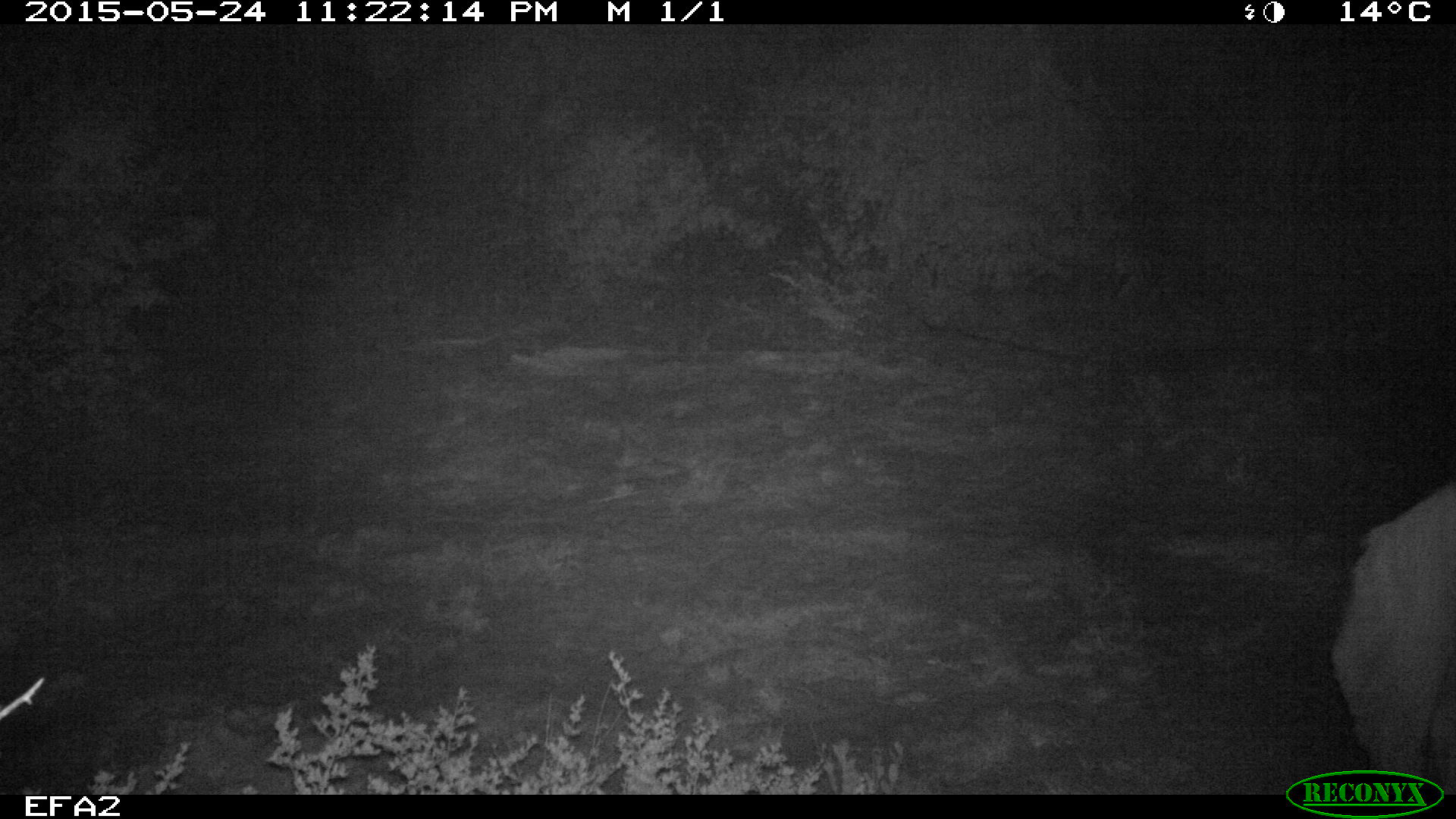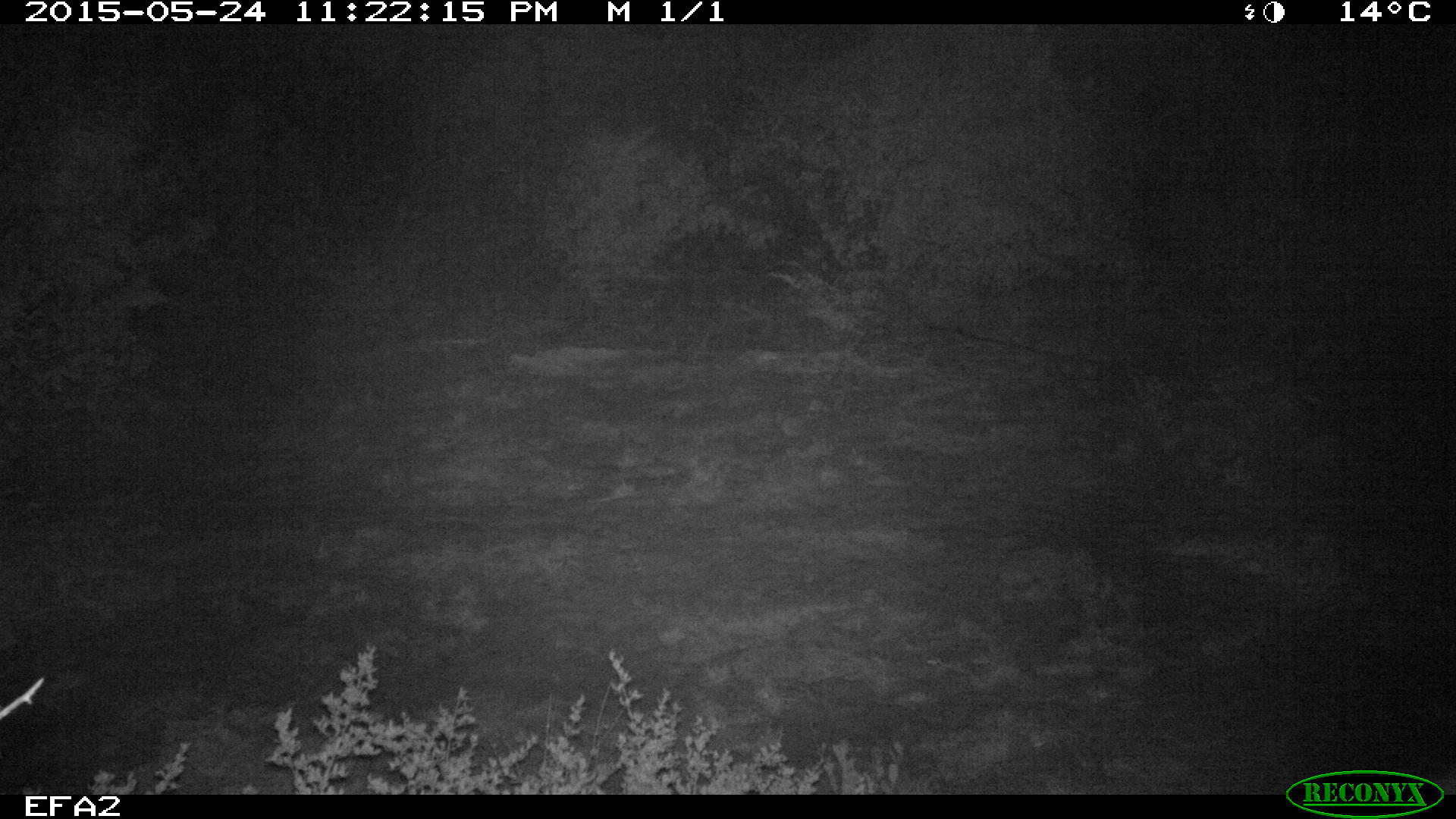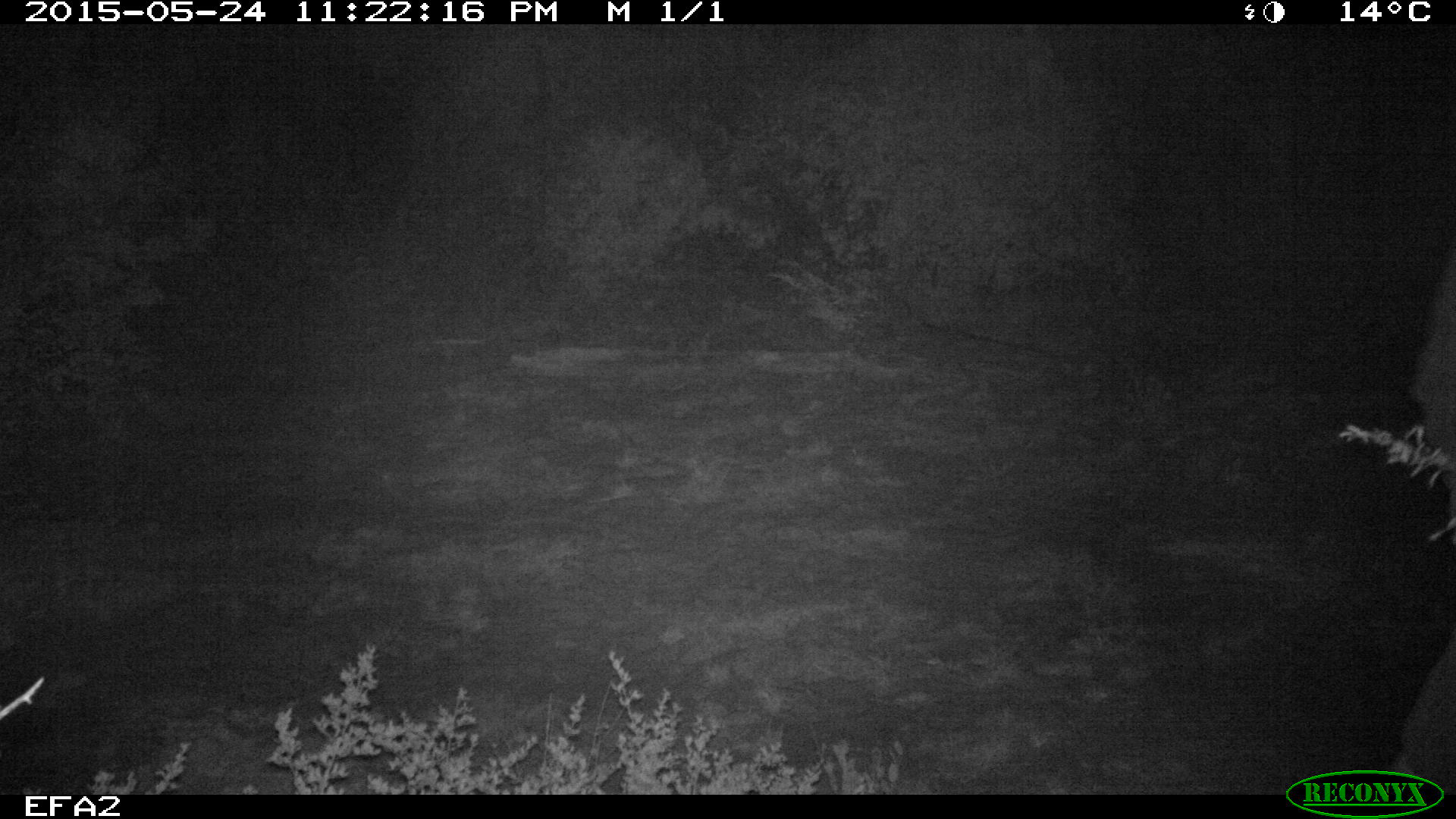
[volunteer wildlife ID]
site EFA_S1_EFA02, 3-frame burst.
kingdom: Animalia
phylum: Chordata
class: Mammalia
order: Proboscidea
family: Elephantidae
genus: Loxodonta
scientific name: Loxodonta africana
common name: african bush elephant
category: elephant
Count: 1.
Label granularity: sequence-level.